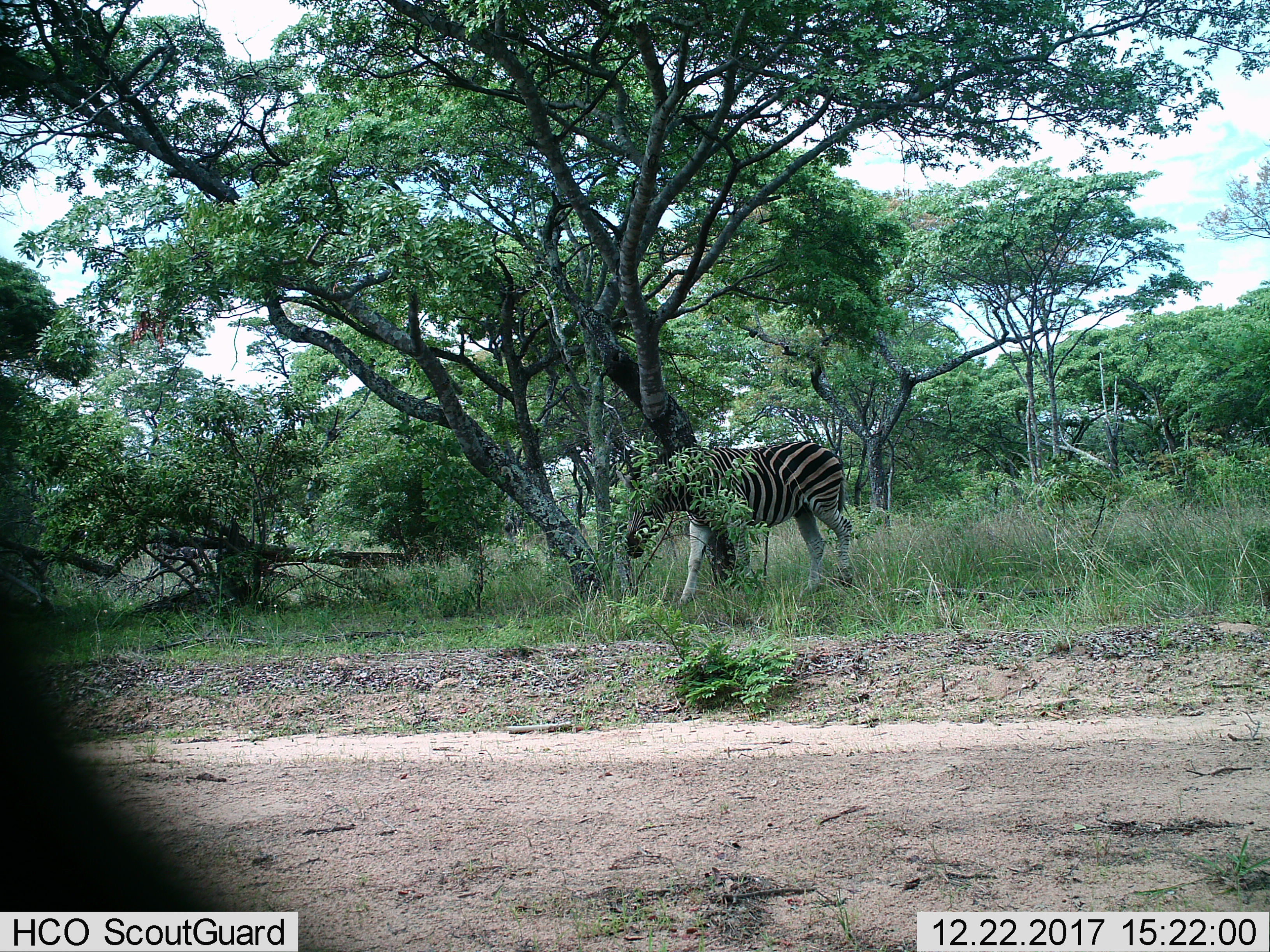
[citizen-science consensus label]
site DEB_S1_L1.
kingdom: Animalia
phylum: Chordata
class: Mammalia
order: Perissodactyla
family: Equidae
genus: Equus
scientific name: Equus quagga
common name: plains zebra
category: zebraplains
Zebraplains (plains zebra) (Equus quagga), count 1. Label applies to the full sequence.